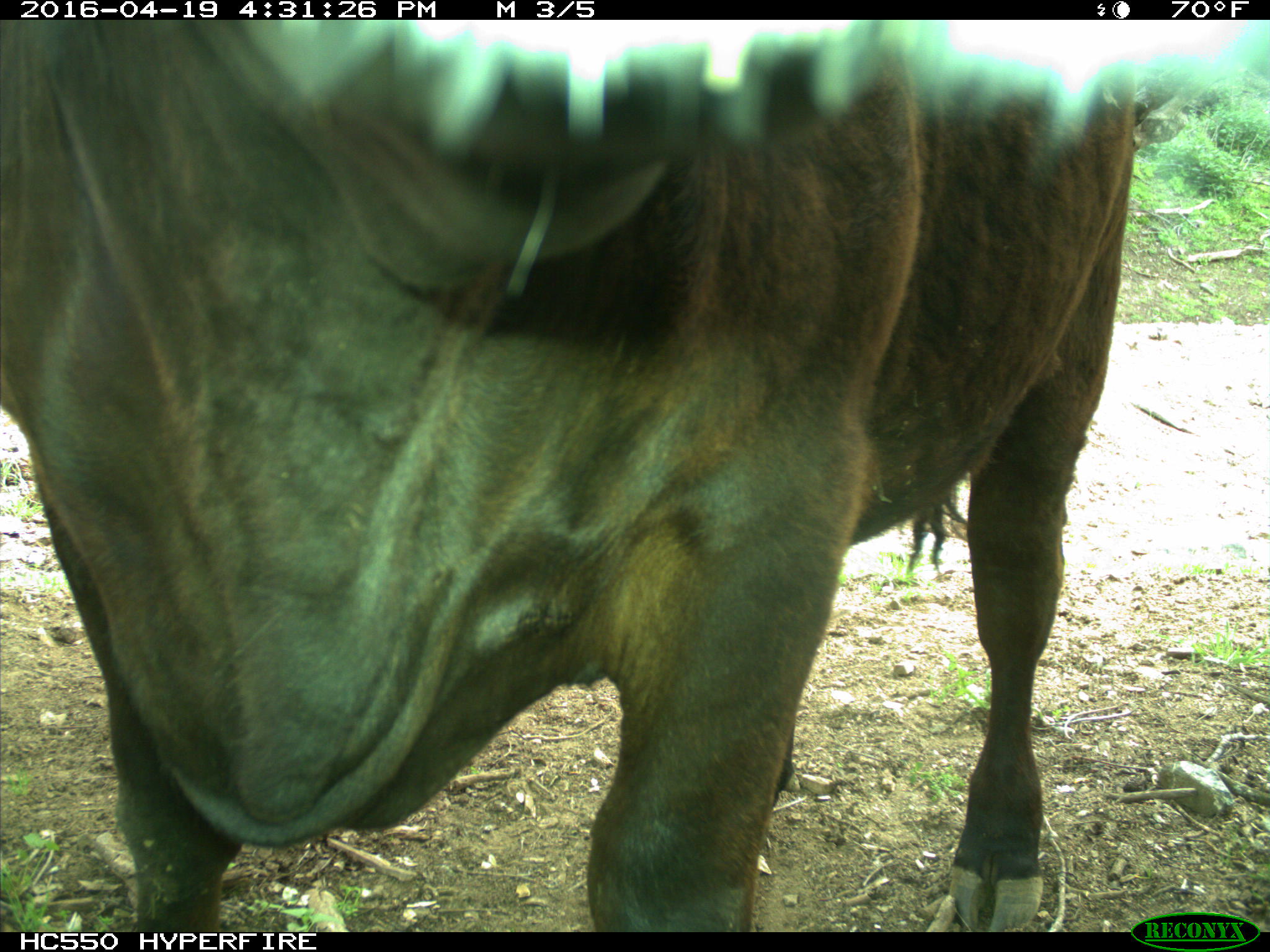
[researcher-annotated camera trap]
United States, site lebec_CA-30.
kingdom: Animalia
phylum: Chordata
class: Mammalia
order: Artiodactyla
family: Bovidae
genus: Bos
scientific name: Bos taurus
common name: domestic cow